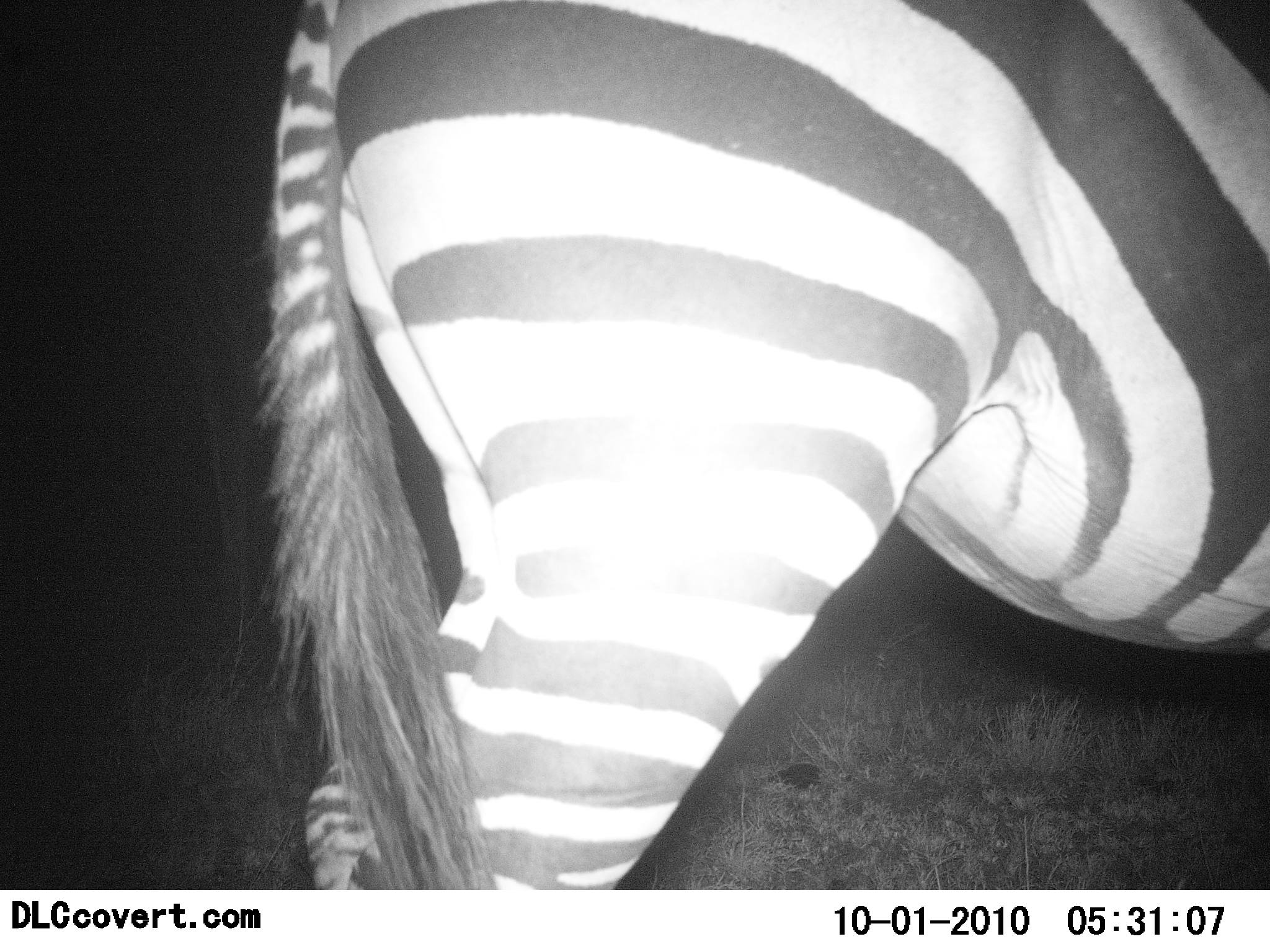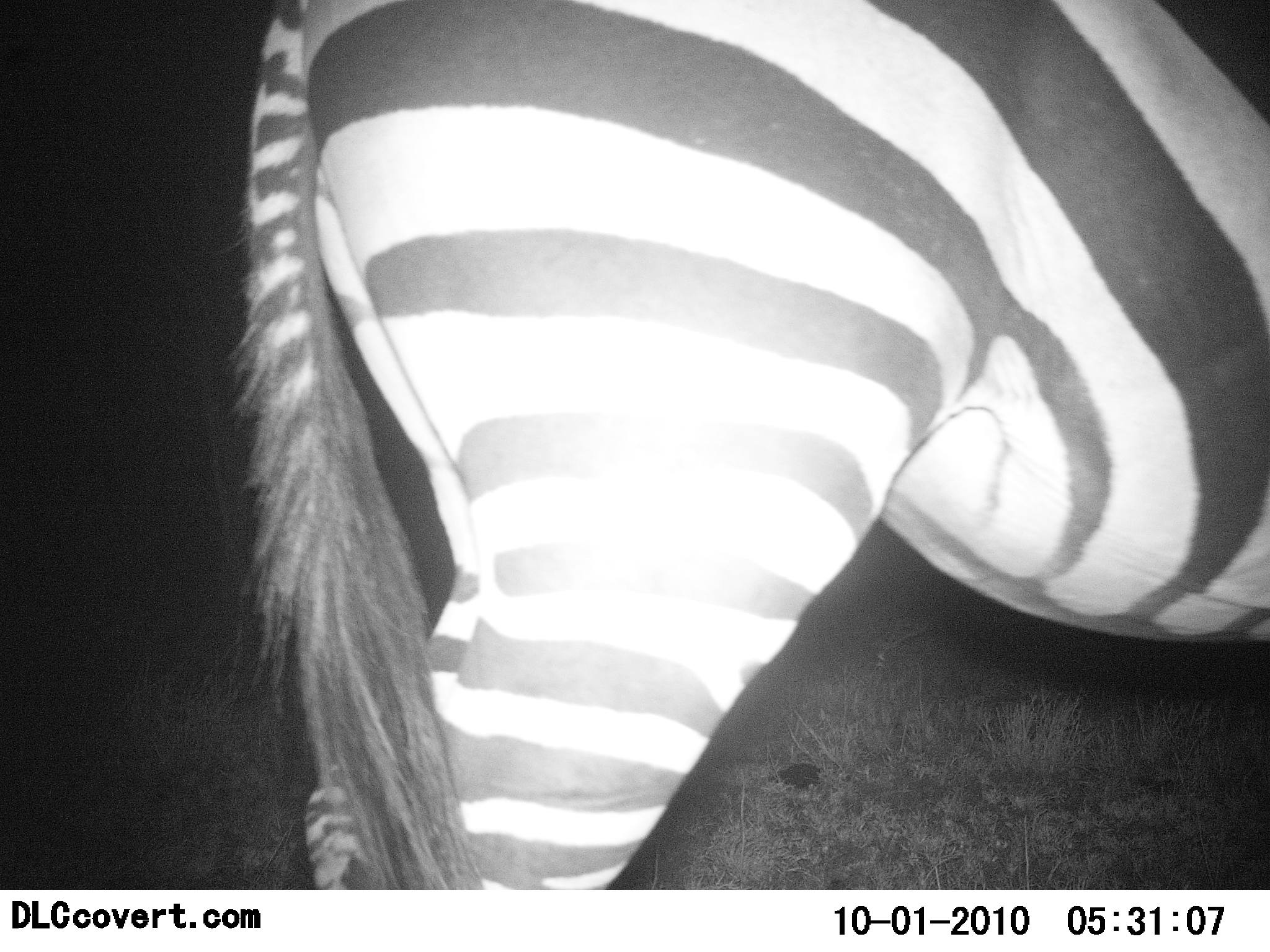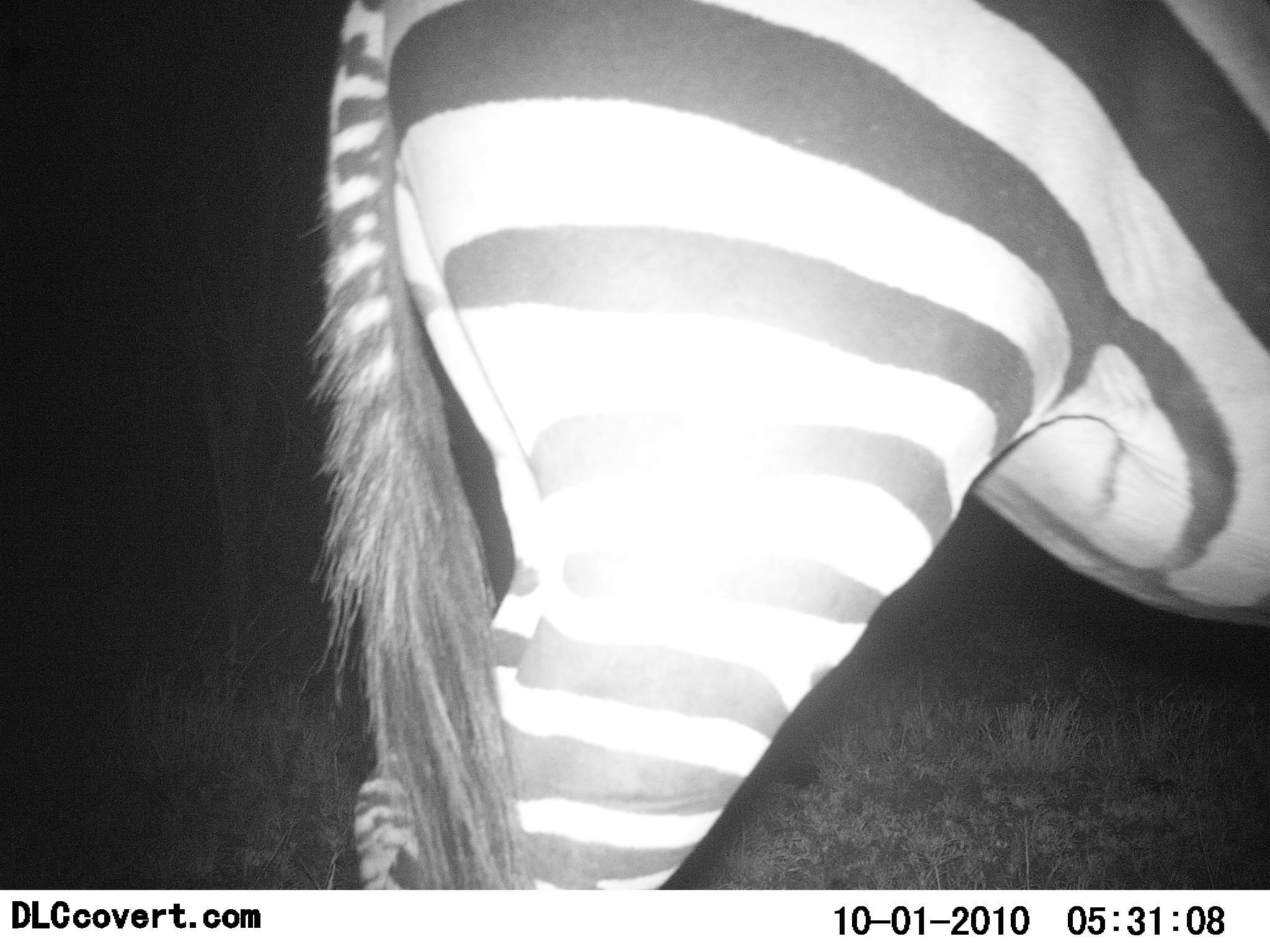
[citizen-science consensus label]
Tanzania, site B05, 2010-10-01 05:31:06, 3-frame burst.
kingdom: Animalia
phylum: Chordata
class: Mammalia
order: Perissodactyla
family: Equidae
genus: Equus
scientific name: Equus quagga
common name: plains zebra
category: zebra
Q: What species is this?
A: Zebra (plains zebra) (Equus quagga).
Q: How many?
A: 1.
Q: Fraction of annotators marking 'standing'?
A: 94%.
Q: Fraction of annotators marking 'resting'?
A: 0%.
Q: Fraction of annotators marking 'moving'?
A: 6%.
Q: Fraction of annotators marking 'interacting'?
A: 0%.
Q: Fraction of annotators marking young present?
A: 0%.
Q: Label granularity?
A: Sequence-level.